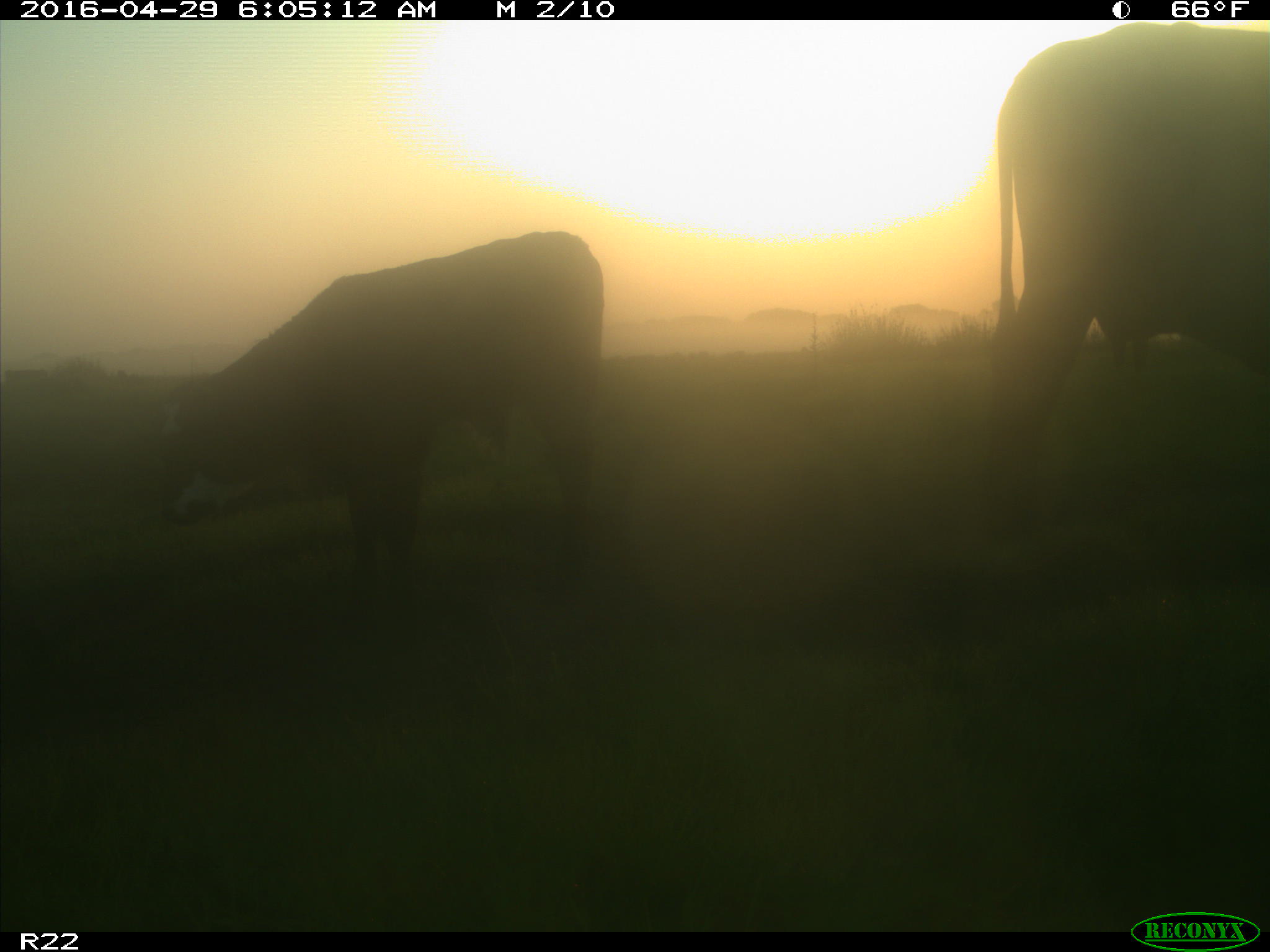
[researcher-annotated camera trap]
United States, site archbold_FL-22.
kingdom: Animalia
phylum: Chordata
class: Mammalia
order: Artiodactyla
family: Bovidae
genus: Bos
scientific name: Bos taurus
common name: domestic cow